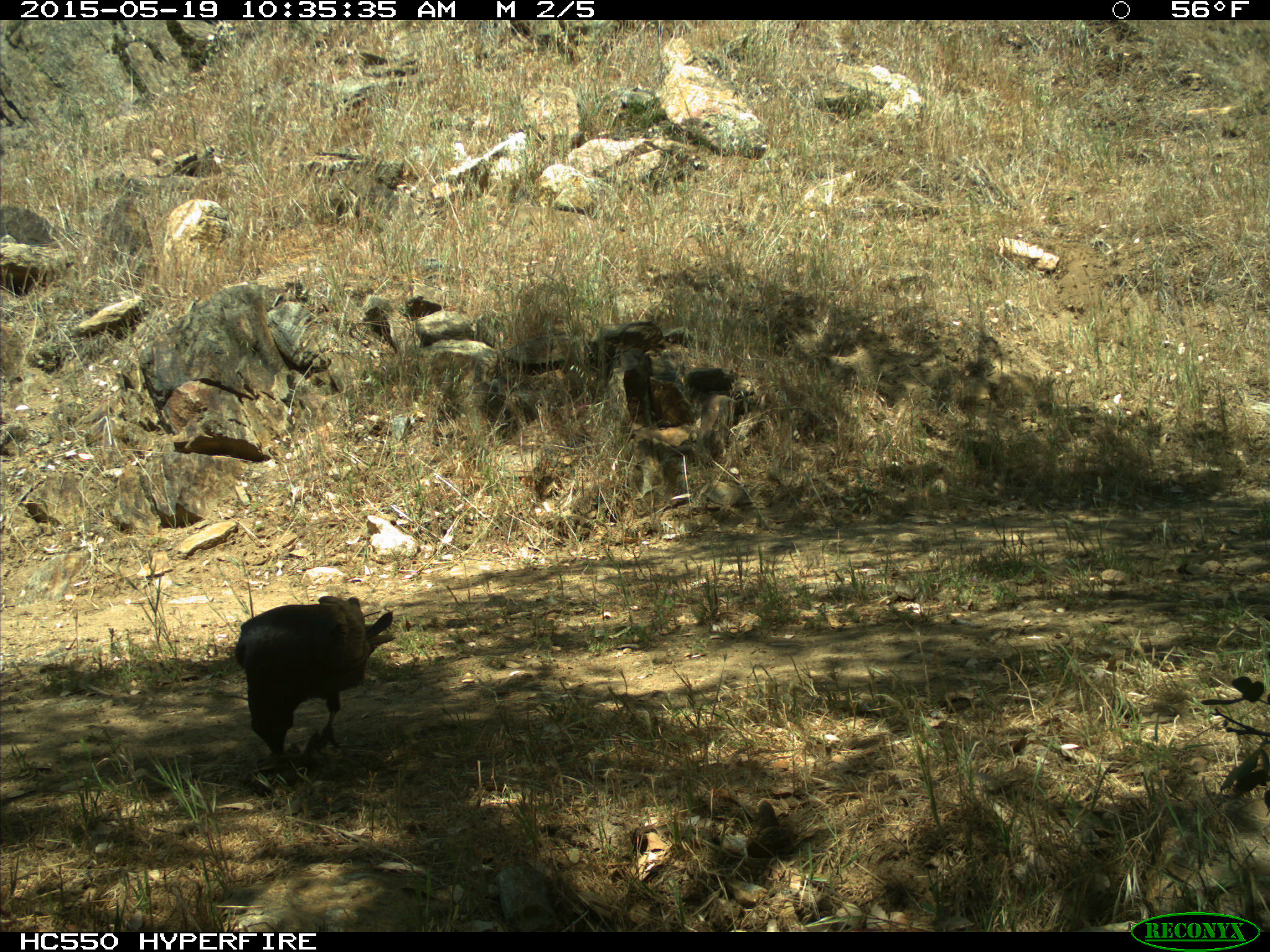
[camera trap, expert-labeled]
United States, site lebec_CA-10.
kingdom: Animalia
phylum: Chordata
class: Aves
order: Passeriformes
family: Corvidae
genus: Corvus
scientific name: Corvus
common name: crows and ravens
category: unidentified corvus